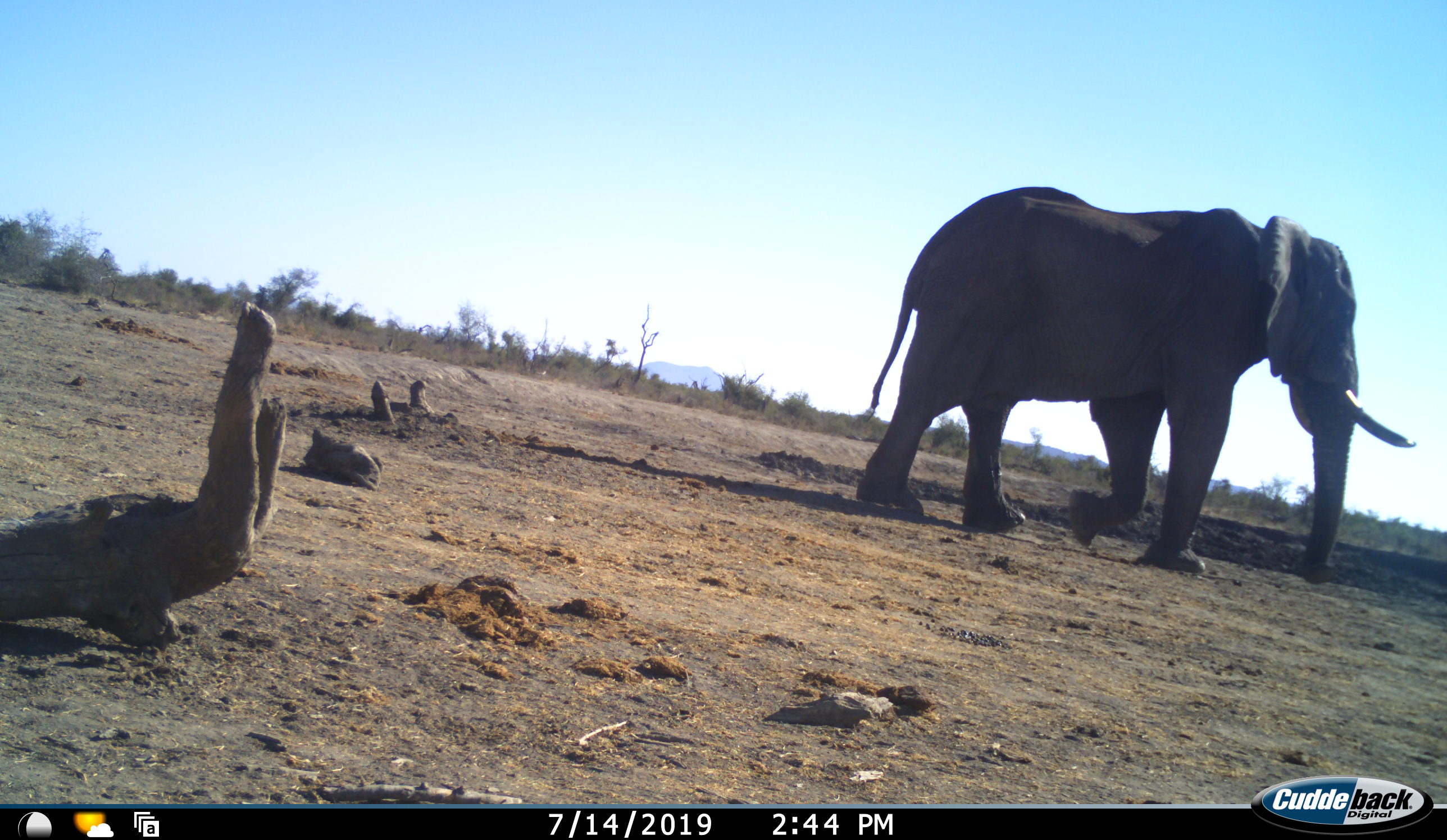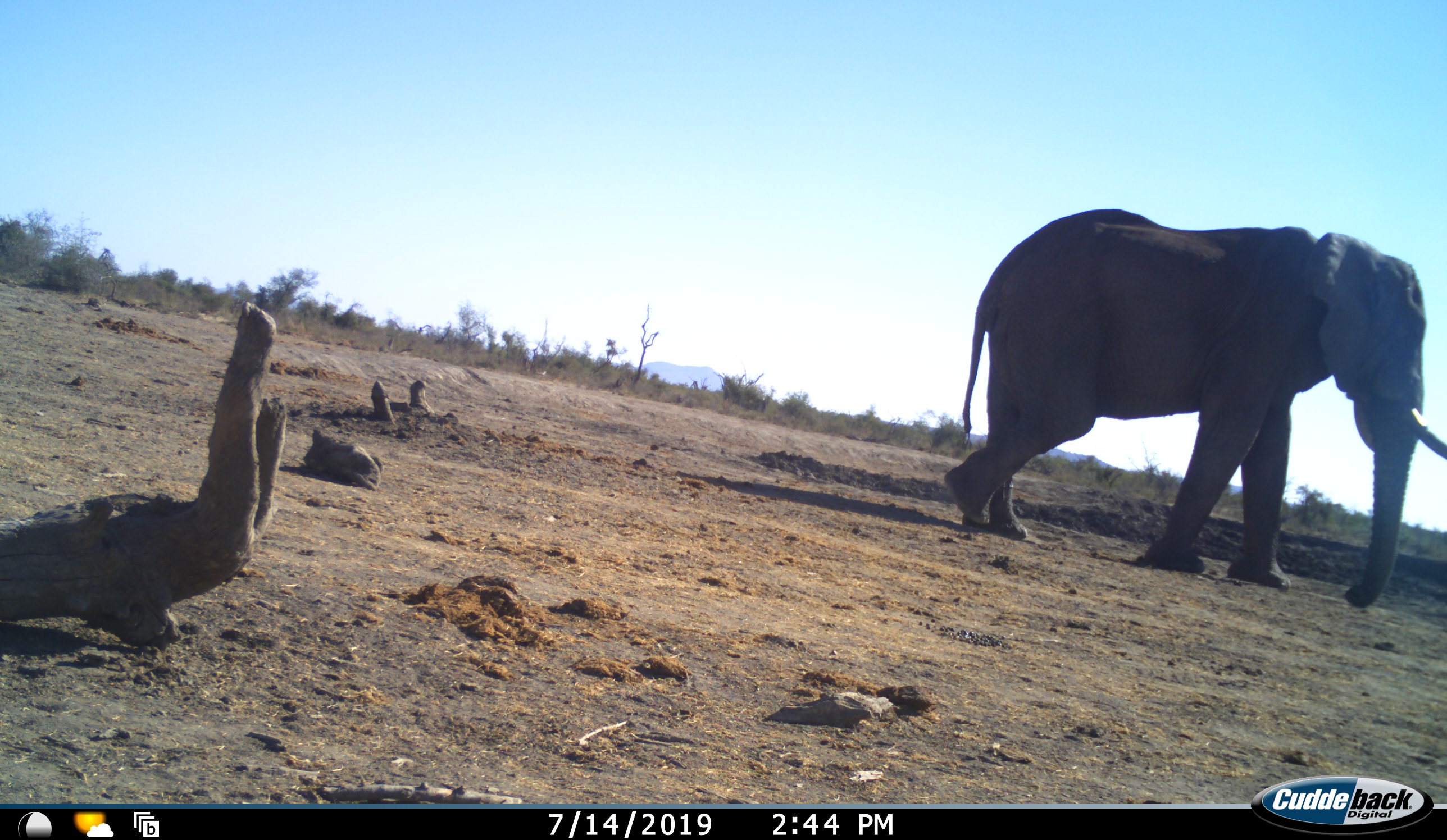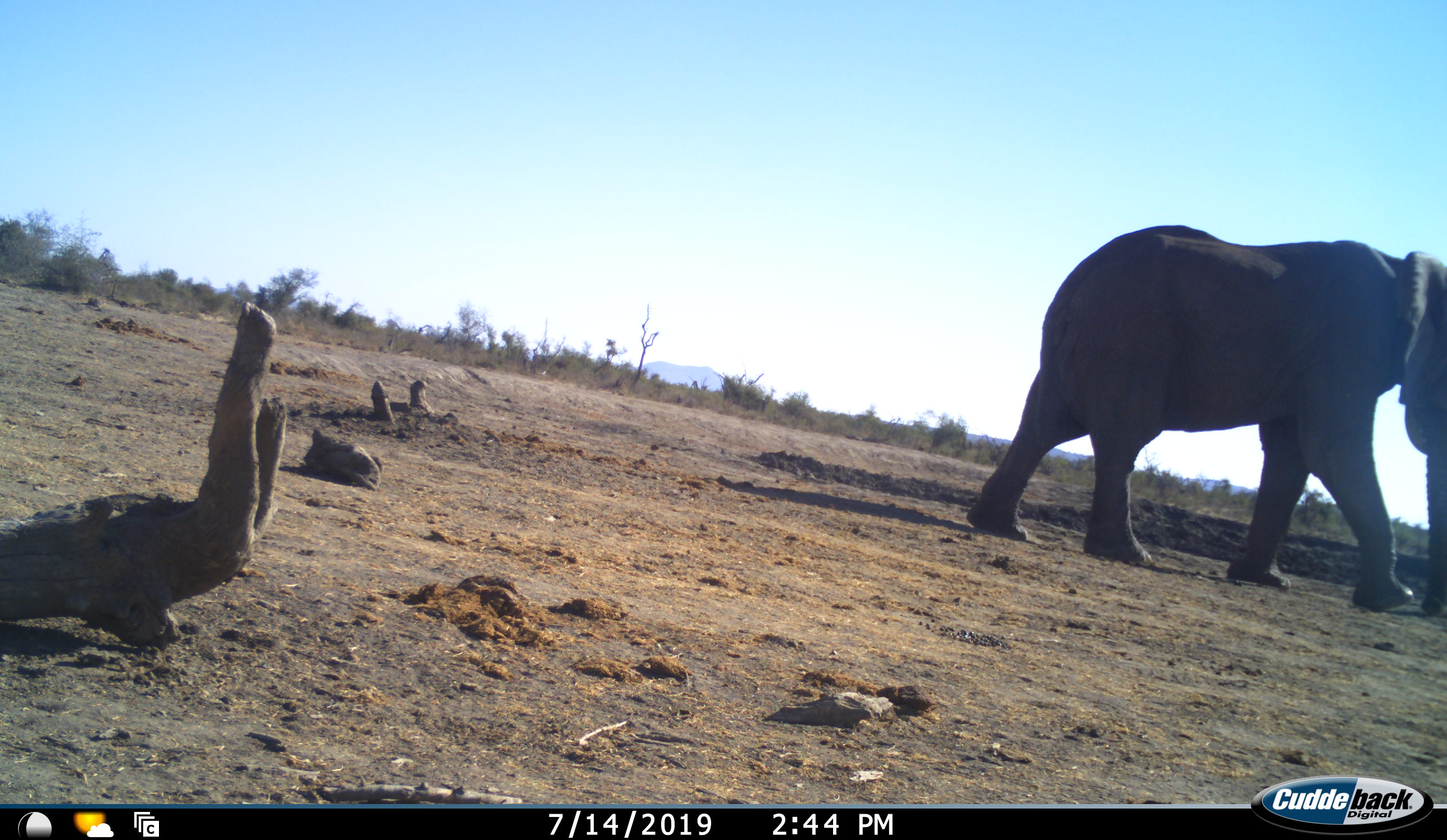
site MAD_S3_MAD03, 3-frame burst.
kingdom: Animalia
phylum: Chordata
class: Mammalia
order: Proboscidea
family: Elephantidae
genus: Loxodonta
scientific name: Loxodonta africana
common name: african bush elephant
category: elephant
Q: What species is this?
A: Elephant (african bush elephant) (Loxodonta africana).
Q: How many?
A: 1.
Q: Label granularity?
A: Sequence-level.